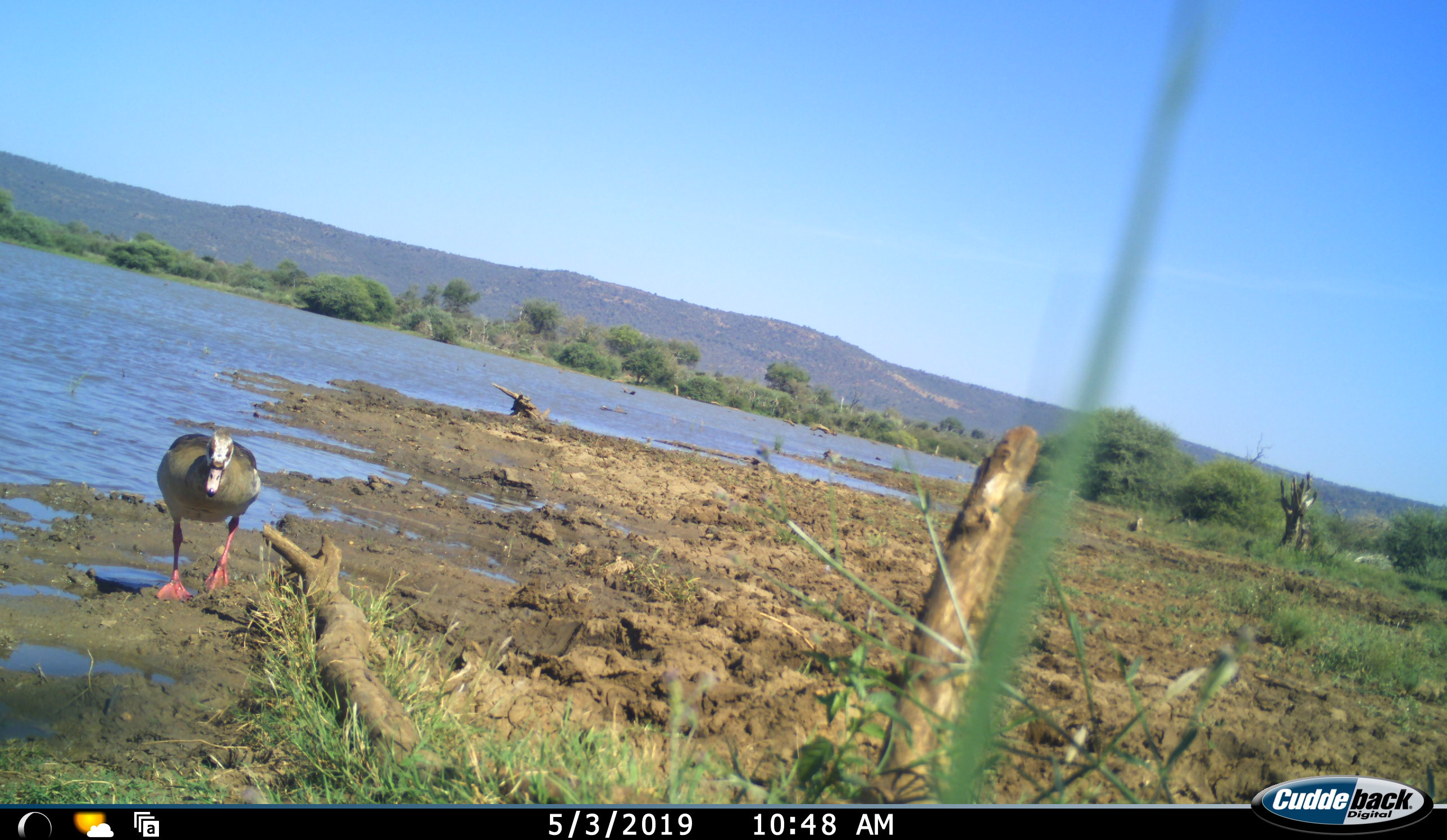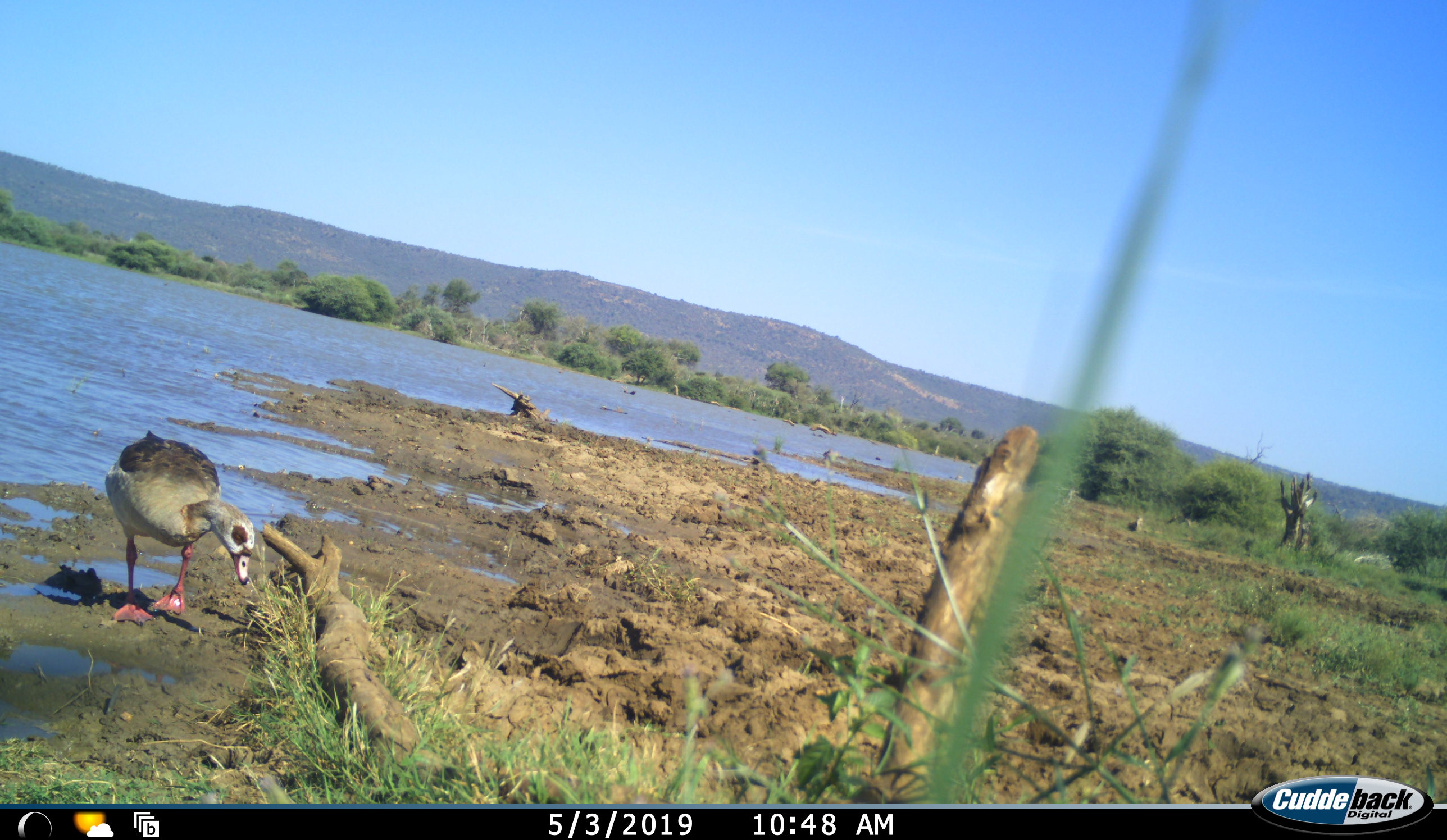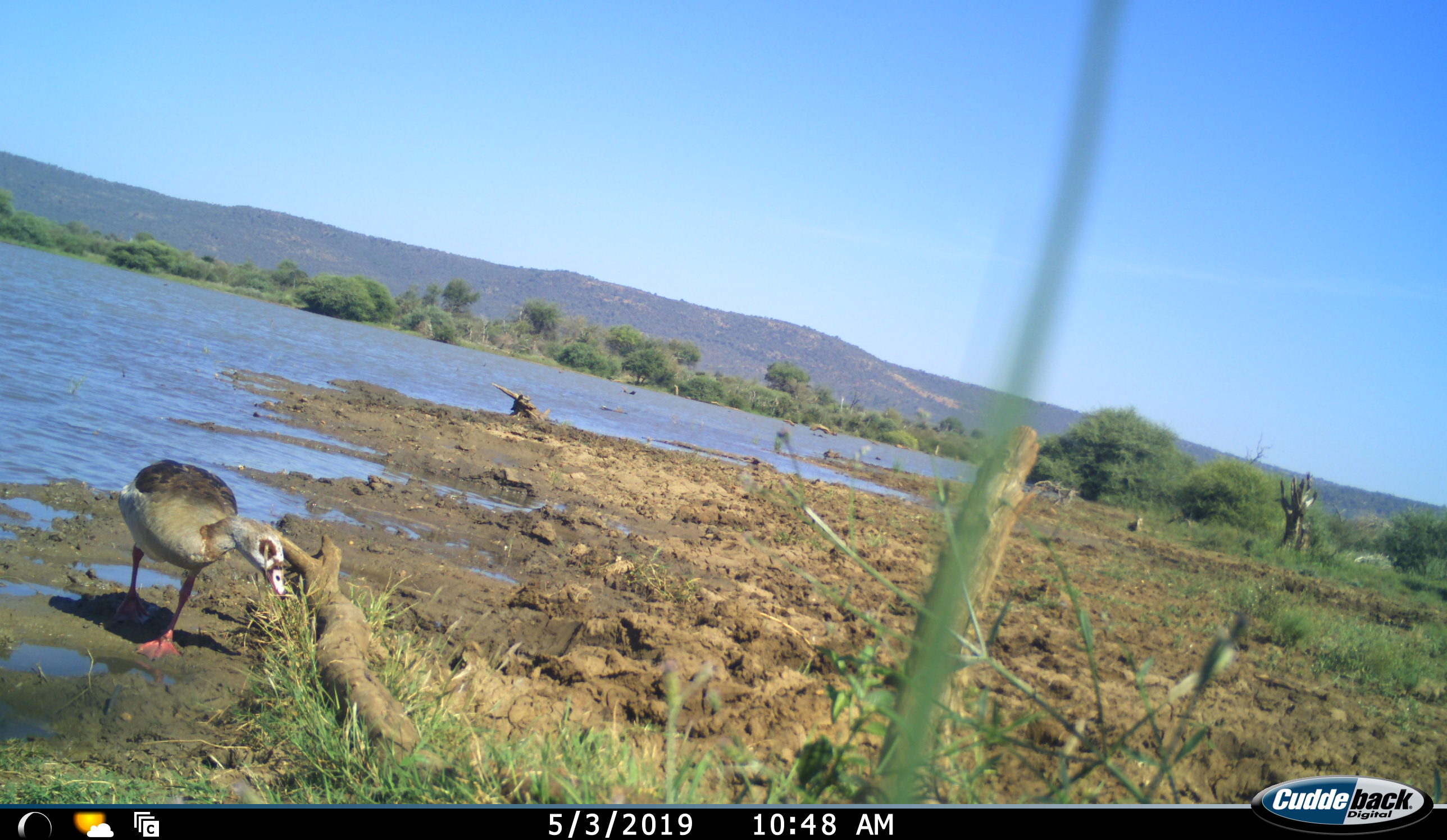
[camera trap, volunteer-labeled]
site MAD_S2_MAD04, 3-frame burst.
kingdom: Animalia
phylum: Chordata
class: Aves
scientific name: Aves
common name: bird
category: birdother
Birdother (bird) (Aves), count 1. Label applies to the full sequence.